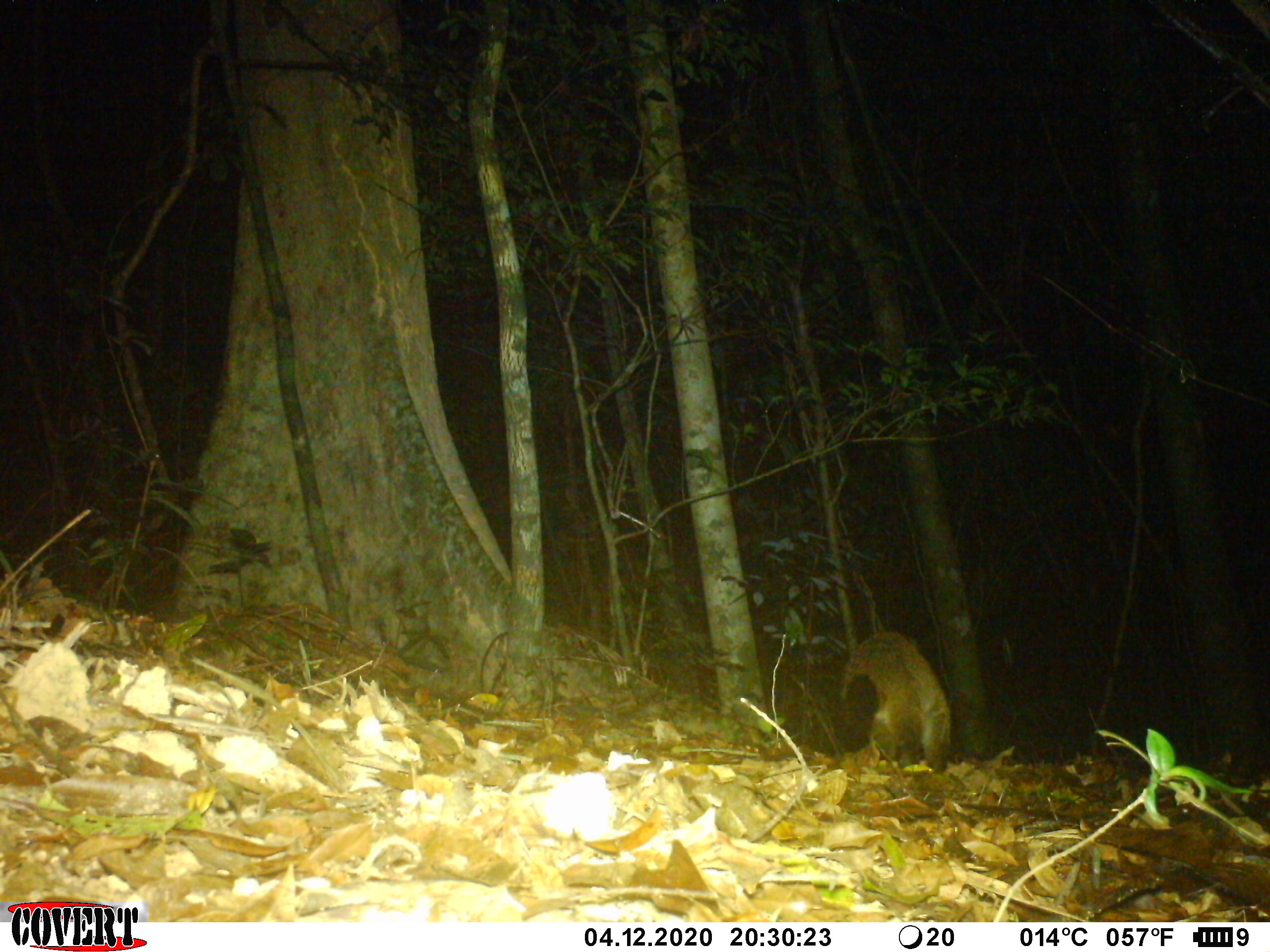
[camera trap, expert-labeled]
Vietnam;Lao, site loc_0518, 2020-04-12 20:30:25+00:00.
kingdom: Animalia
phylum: Chordata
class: Mammalia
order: Carnivora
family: Viverridae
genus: Paguma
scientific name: Paguma larvata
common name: masked palm civet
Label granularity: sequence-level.